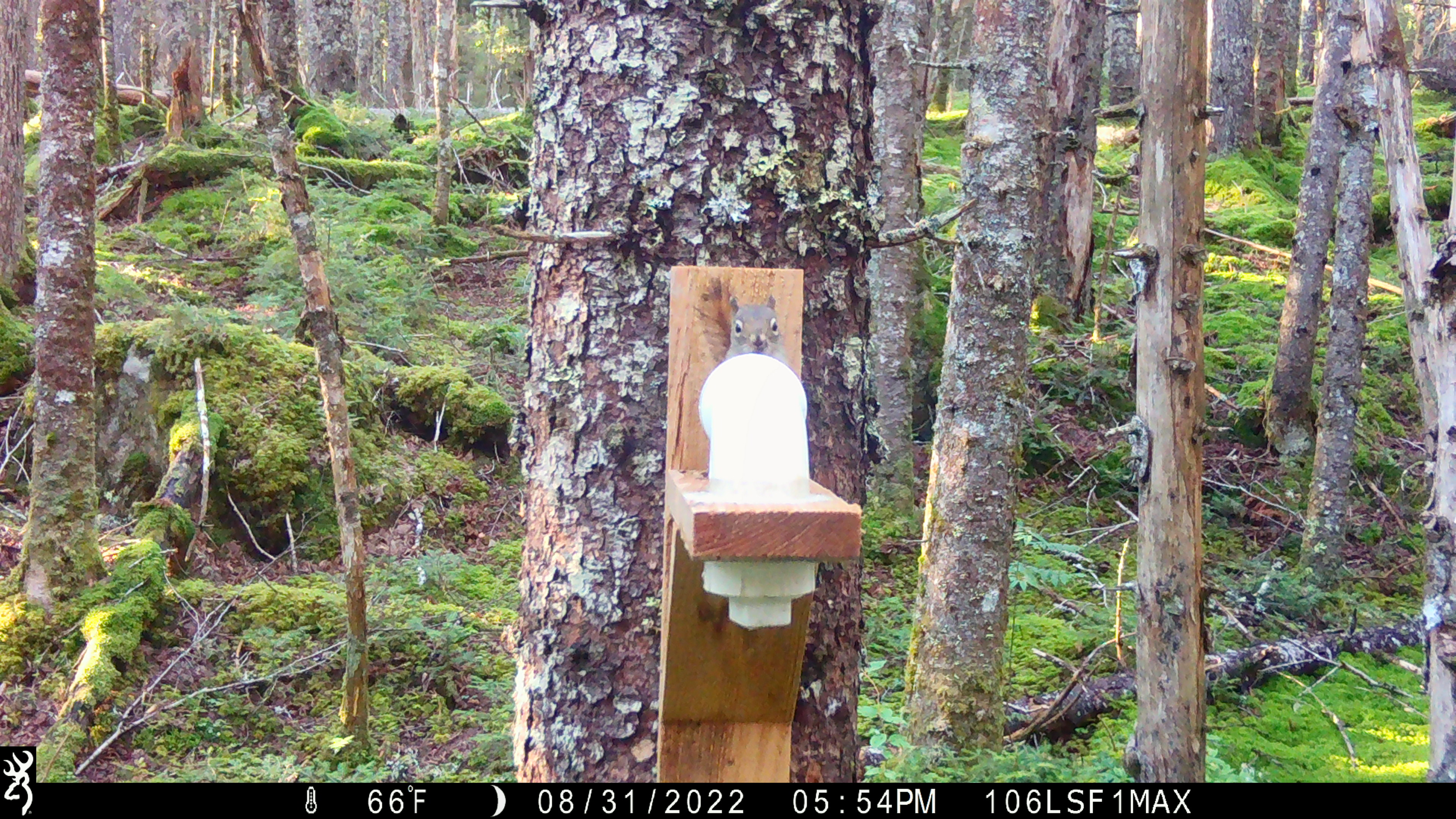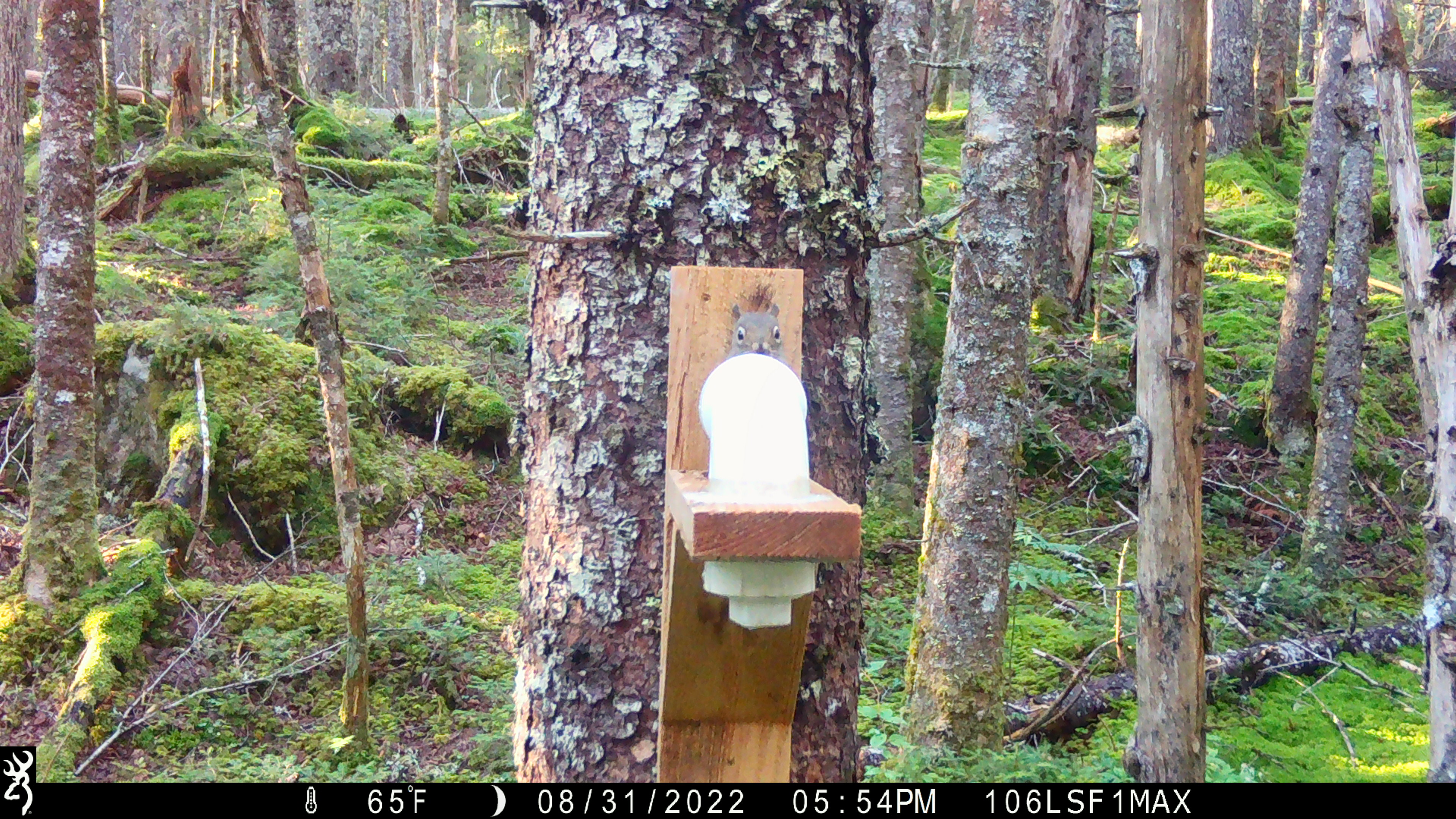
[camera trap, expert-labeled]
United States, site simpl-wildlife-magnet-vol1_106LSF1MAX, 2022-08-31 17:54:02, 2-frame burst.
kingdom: Animalia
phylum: Chordata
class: Mammalia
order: Rodentia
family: Sciuridae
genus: Tamiasciurus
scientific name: Tamiasciurus hudsonicus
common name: red squirrel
Red squirrel (Tamiasciurus hudsonicus).